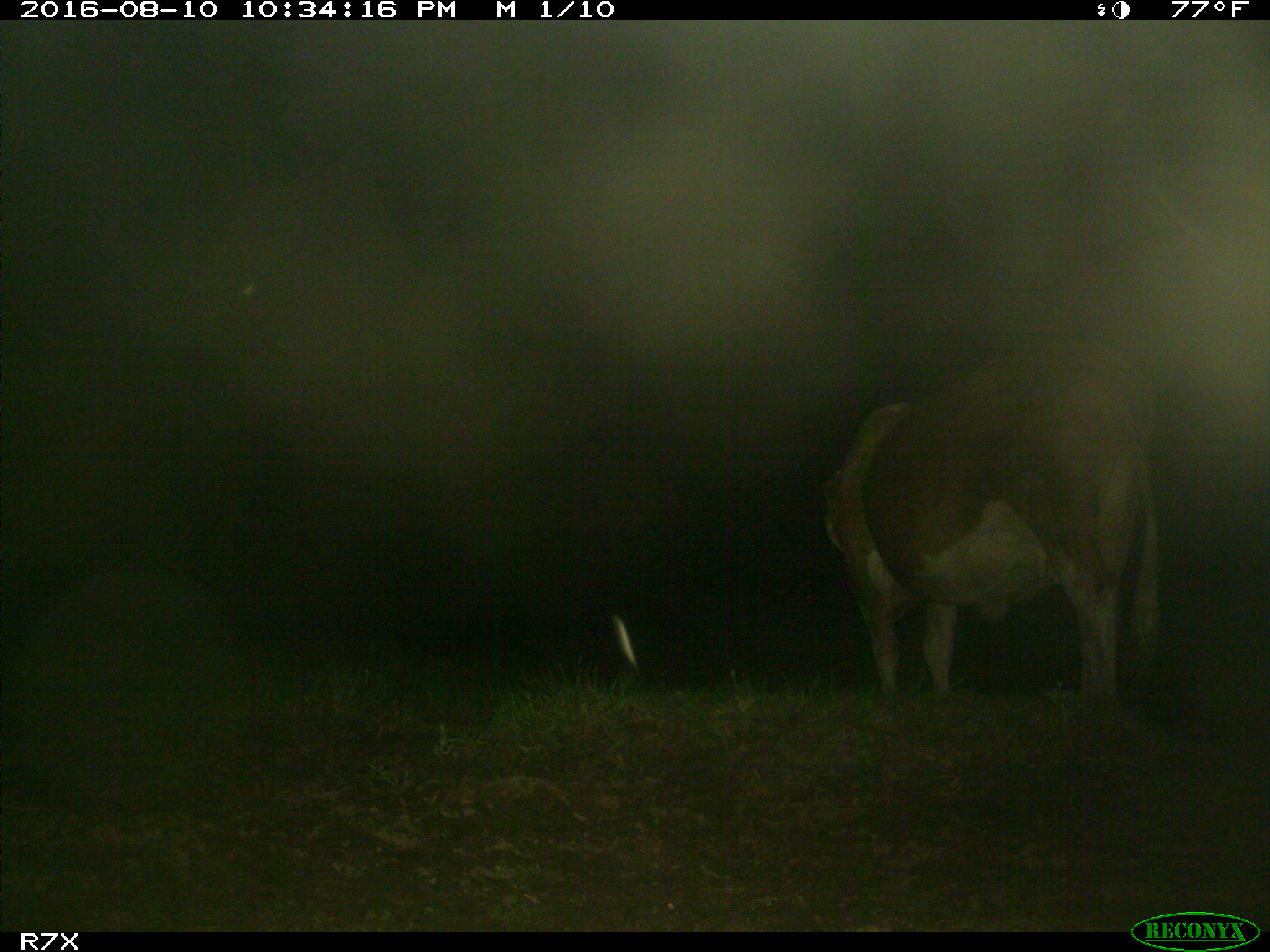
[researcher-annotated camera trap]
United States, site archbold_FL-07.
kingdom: Animalia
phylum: Chordata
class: Mammalia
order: Artiodactyla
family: Bovidae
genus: Bos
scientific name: Bos taurus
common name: domestic cow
Bos taurus (domestic cow).